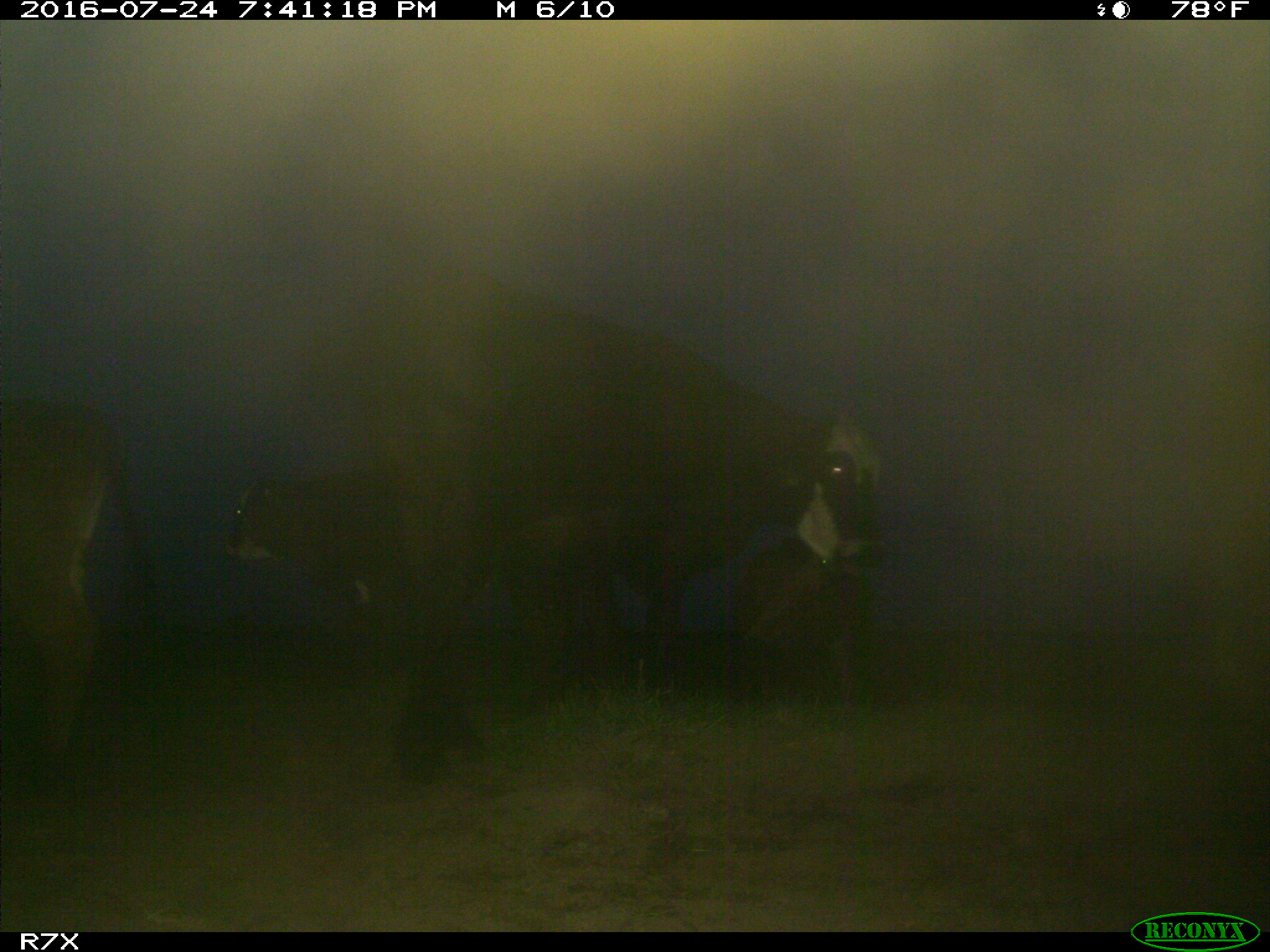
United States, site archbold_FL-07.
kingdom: Animalia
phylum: Chordata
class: Mammalia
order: Artiodactyla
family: Bovidae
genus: Bos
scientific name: Bos taurus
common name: domestic cow